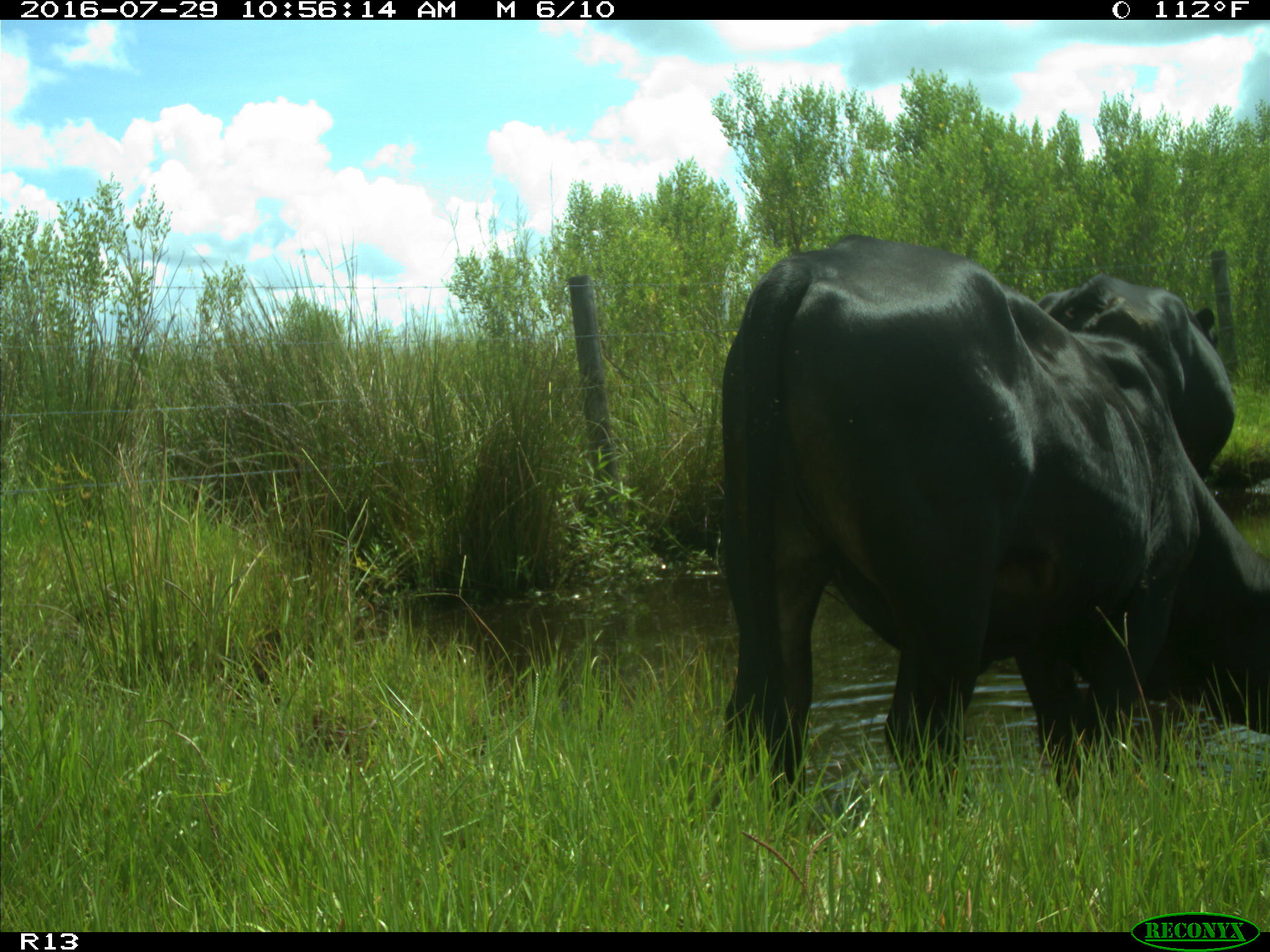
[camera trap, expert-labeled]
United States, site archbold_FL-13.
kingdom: Animalia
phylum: Chordata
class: Mammalia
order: Artiodactyla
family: Bovidae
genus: Bos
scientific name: Bos taurus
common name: domestic cow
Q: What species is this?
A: Bos taurus (domestic cow).